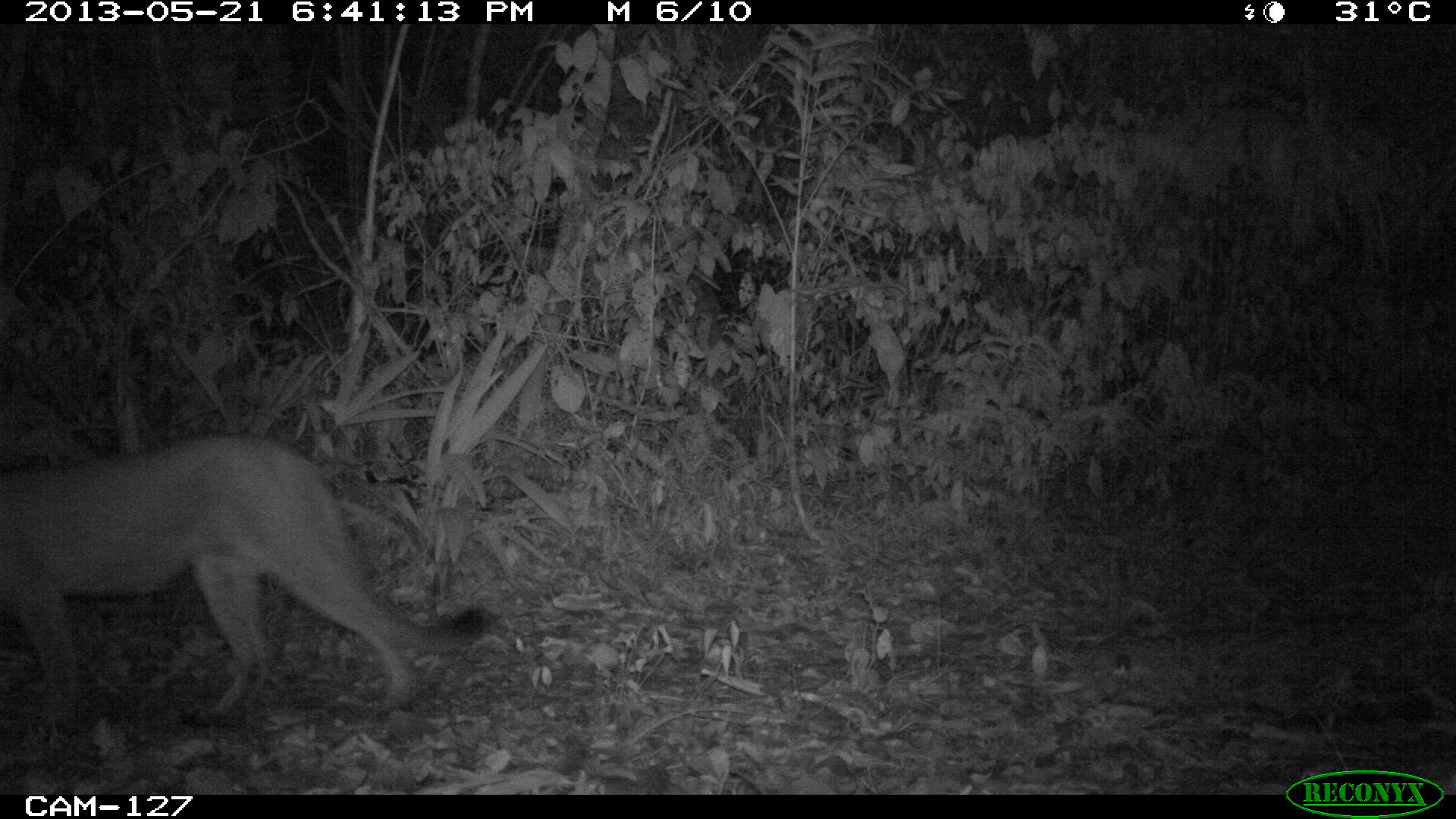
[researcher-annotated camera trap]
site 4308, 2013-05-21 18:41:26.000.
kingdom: Animalia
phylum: Chordata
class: Mammalia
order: Carnivora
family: Felidae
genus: Puma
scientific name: Puma concolor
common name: mountain lion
Puma concolor (mountain lion), count 1.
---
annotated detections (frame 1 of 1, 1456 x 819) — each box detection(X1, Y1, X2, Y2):
puma concolor: detection(0, 428, 491, 742)